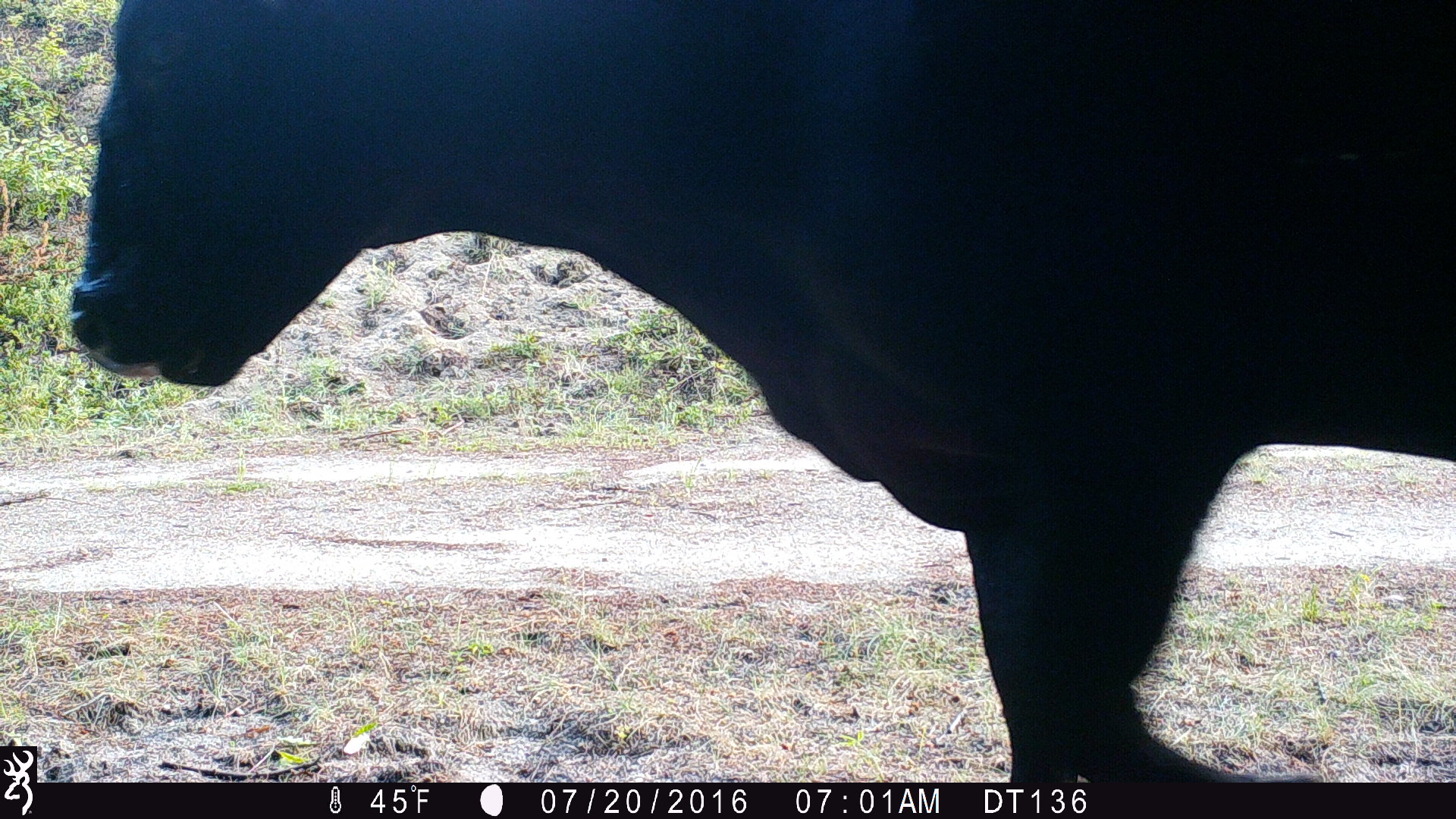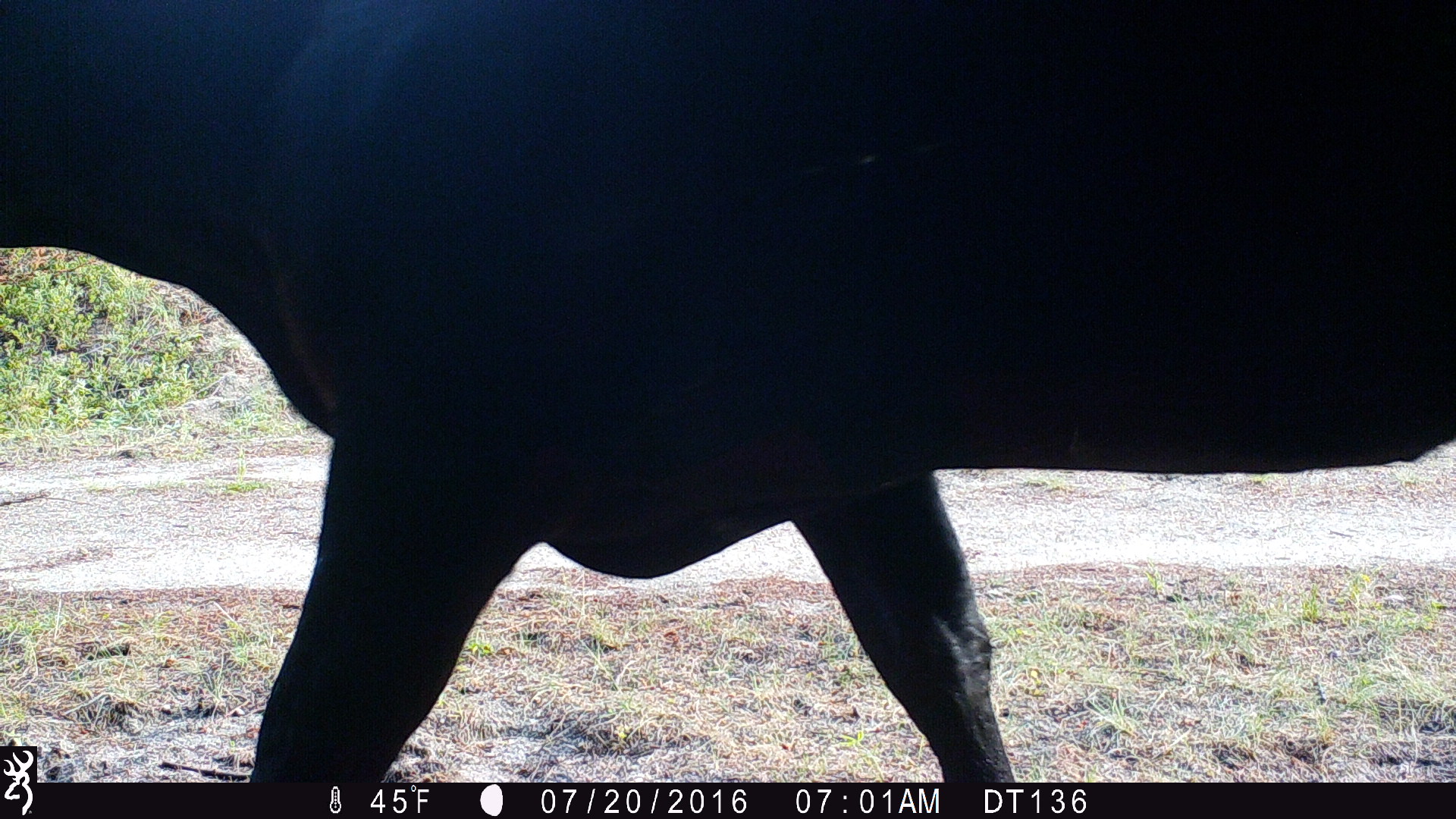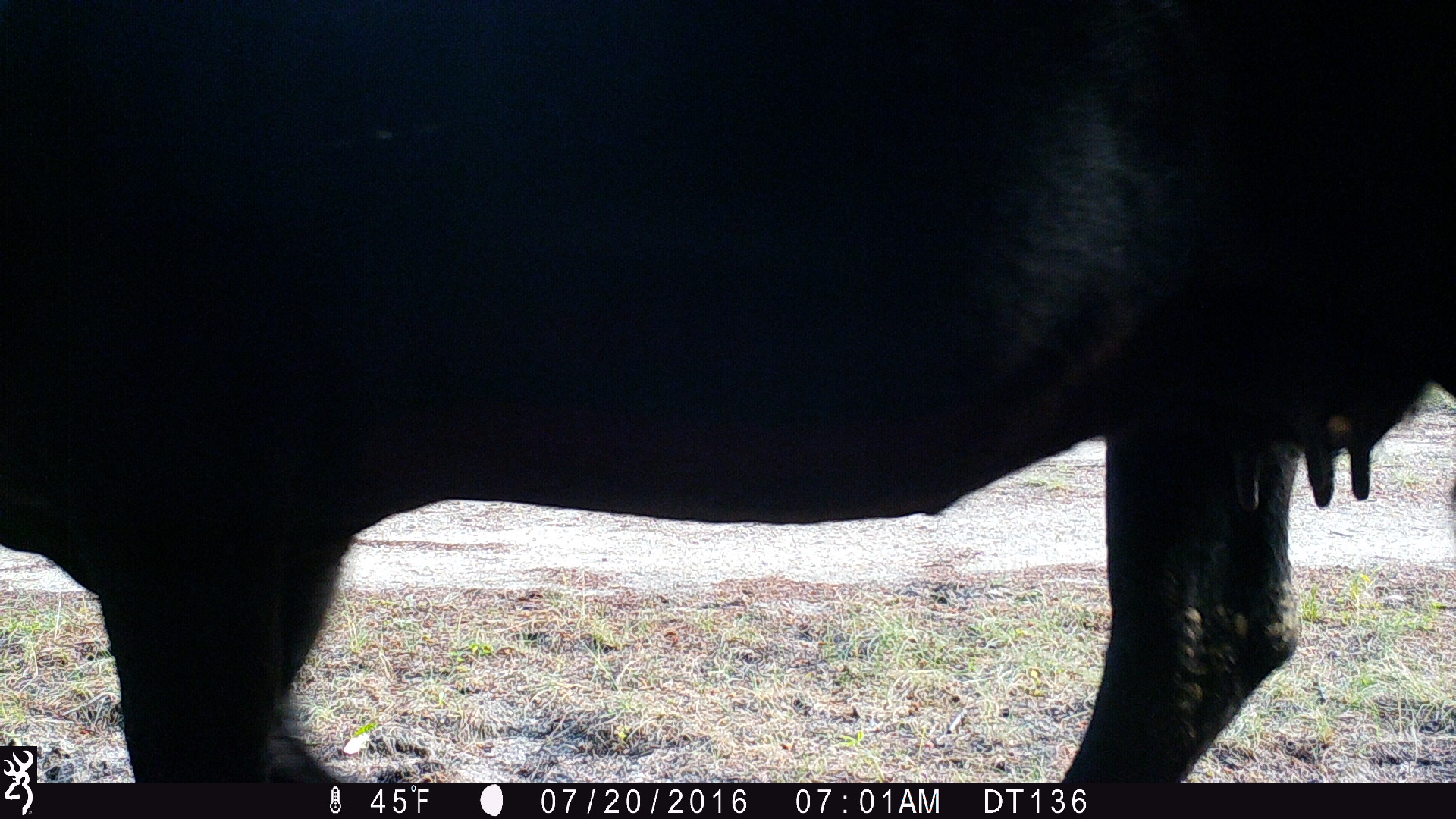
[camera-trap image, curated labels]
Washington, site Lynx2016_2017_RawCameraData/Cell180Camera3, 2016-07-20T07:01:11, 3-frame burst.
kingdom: Animalia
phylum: Chordata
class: Mammalia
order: Artiodactyla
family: Bovidae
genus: Bos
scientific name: Bos taurus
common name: domestic cattle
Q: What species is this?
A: Domestic cattle (Bos taurus).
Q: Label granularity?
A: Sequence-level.